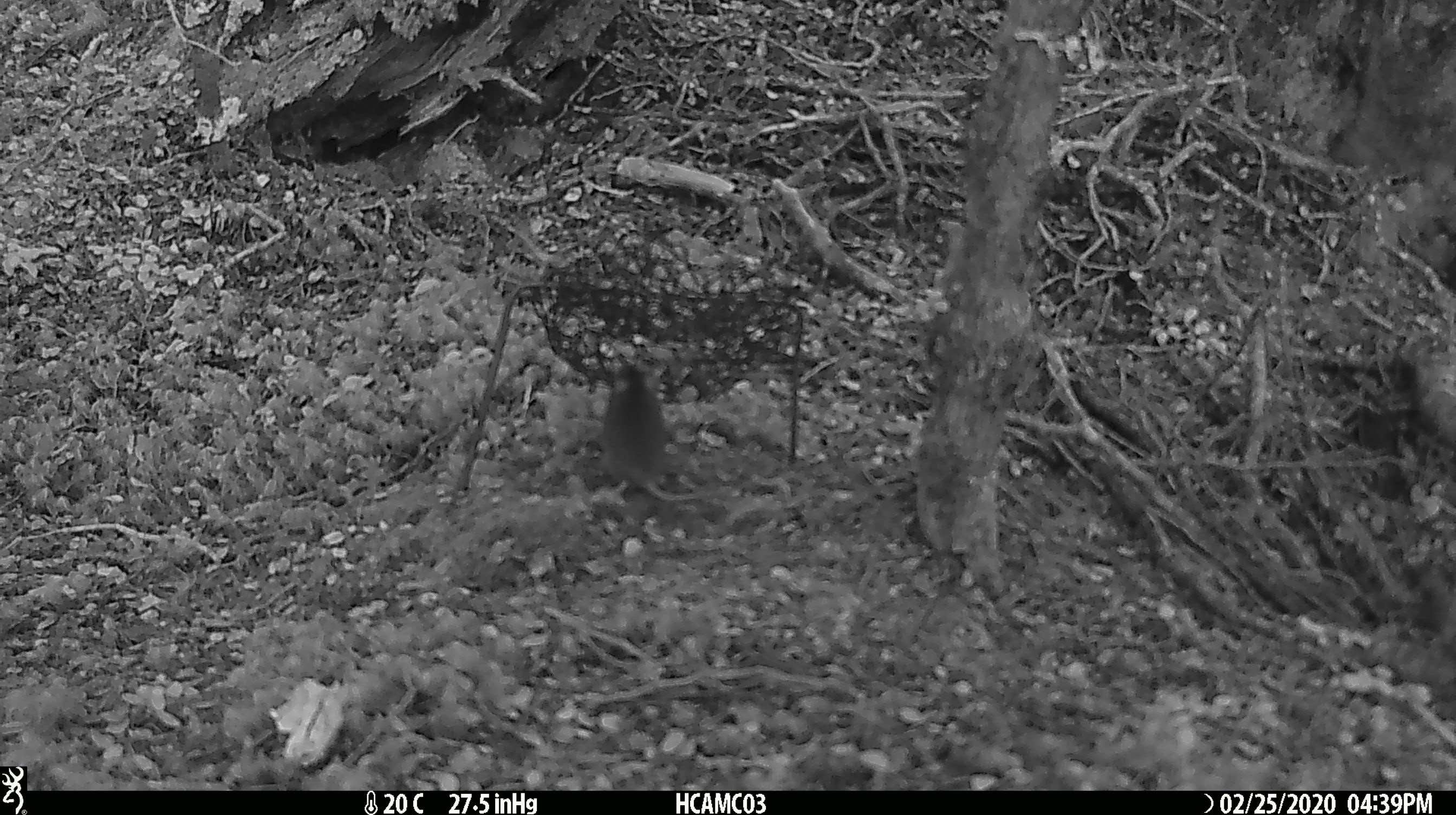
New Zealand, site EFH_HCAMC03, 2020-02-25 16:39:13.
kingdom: Animalia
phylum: Chordata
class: Mammalia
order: Rodentia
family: Muridae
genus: Mus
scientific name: Mus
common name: mouse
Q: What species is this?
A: Mouse (Mus).